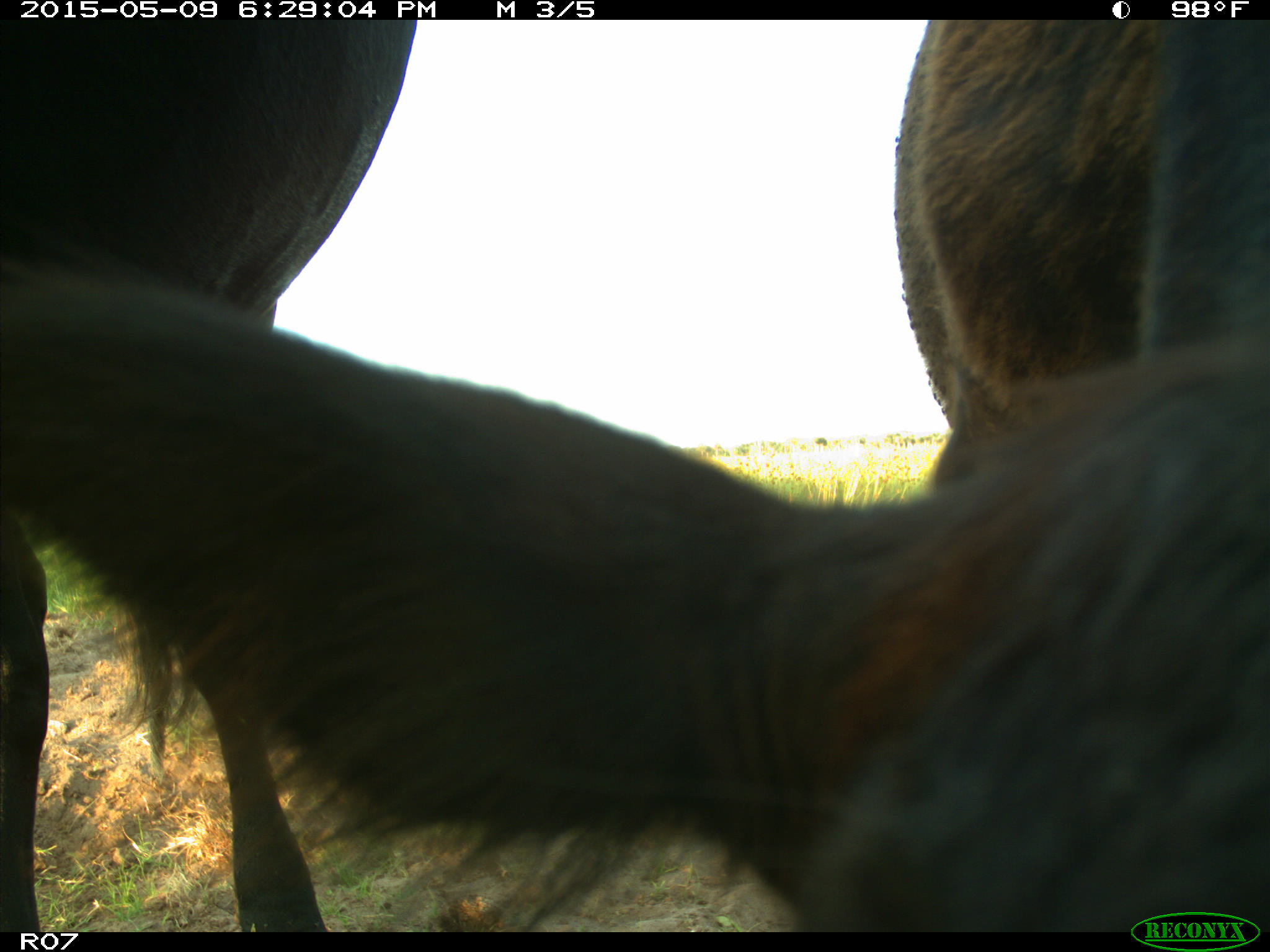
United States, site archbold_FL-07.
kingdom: Animalia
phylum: Chordata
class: Mammalia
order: Artiodactyla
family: Bovidae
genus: Bos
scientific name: Bos taurus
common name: domestic cow